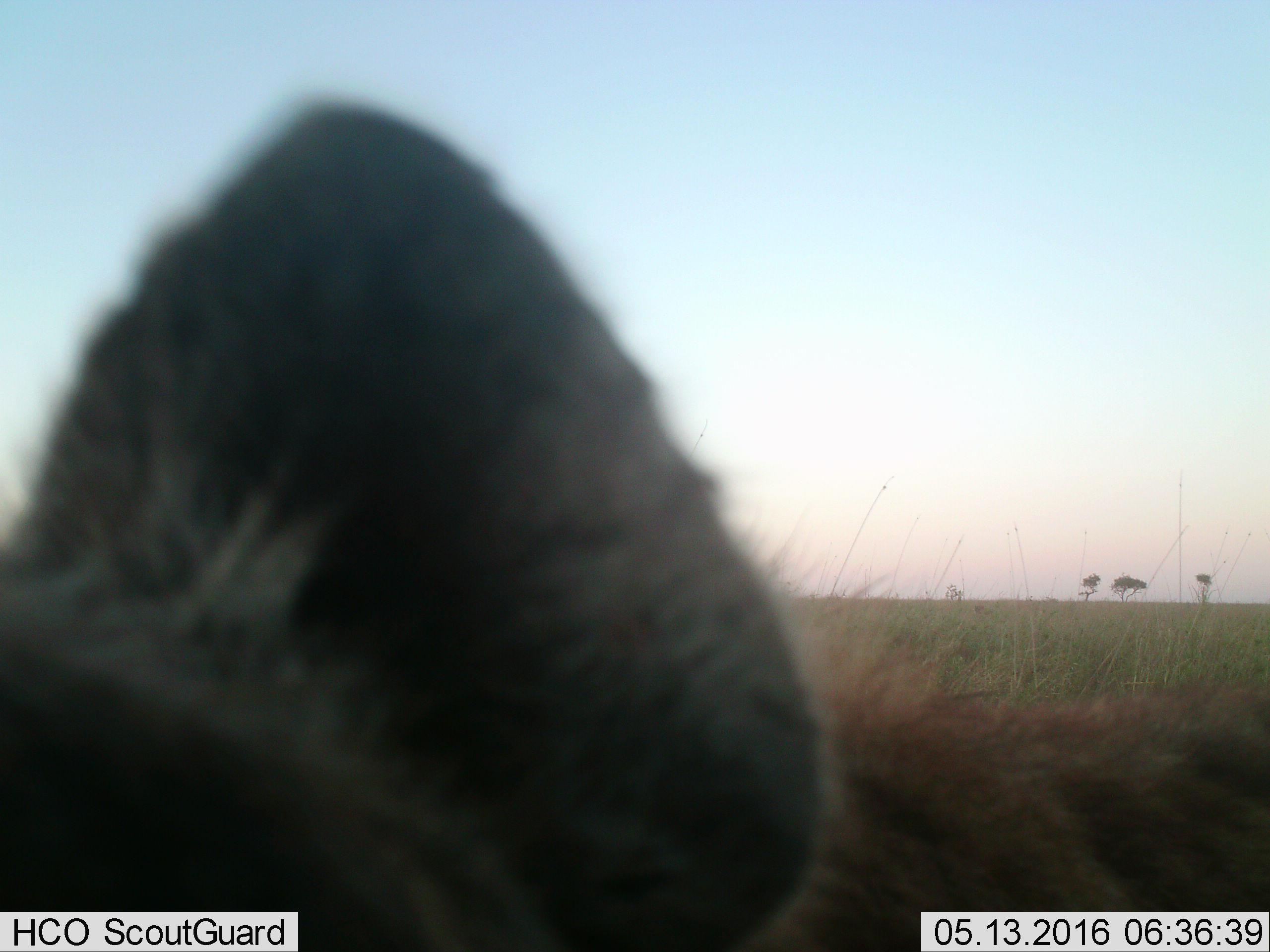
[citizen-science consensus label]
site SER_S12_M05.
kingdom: Animalia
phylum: Chordata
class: Mammalia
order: Carnivora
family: Hyaenidae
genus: Crocuta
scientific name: Crocuta crocuta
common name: spotted hyena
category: hyenaspotted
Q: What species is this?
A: Hyenaspotted (spotted hyena) (Crocuta crocuta).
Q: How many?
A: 1.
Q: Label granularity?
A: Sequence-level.